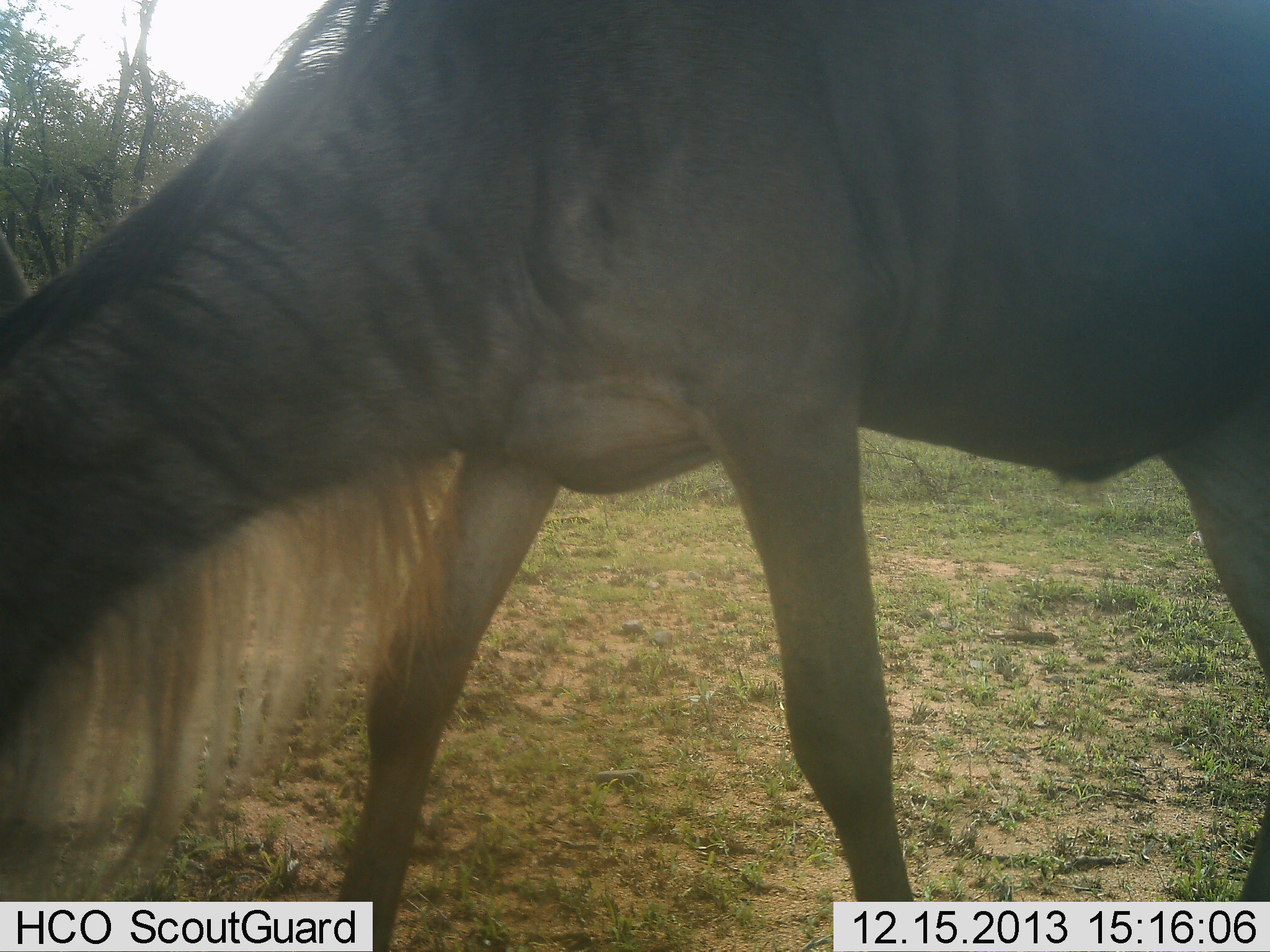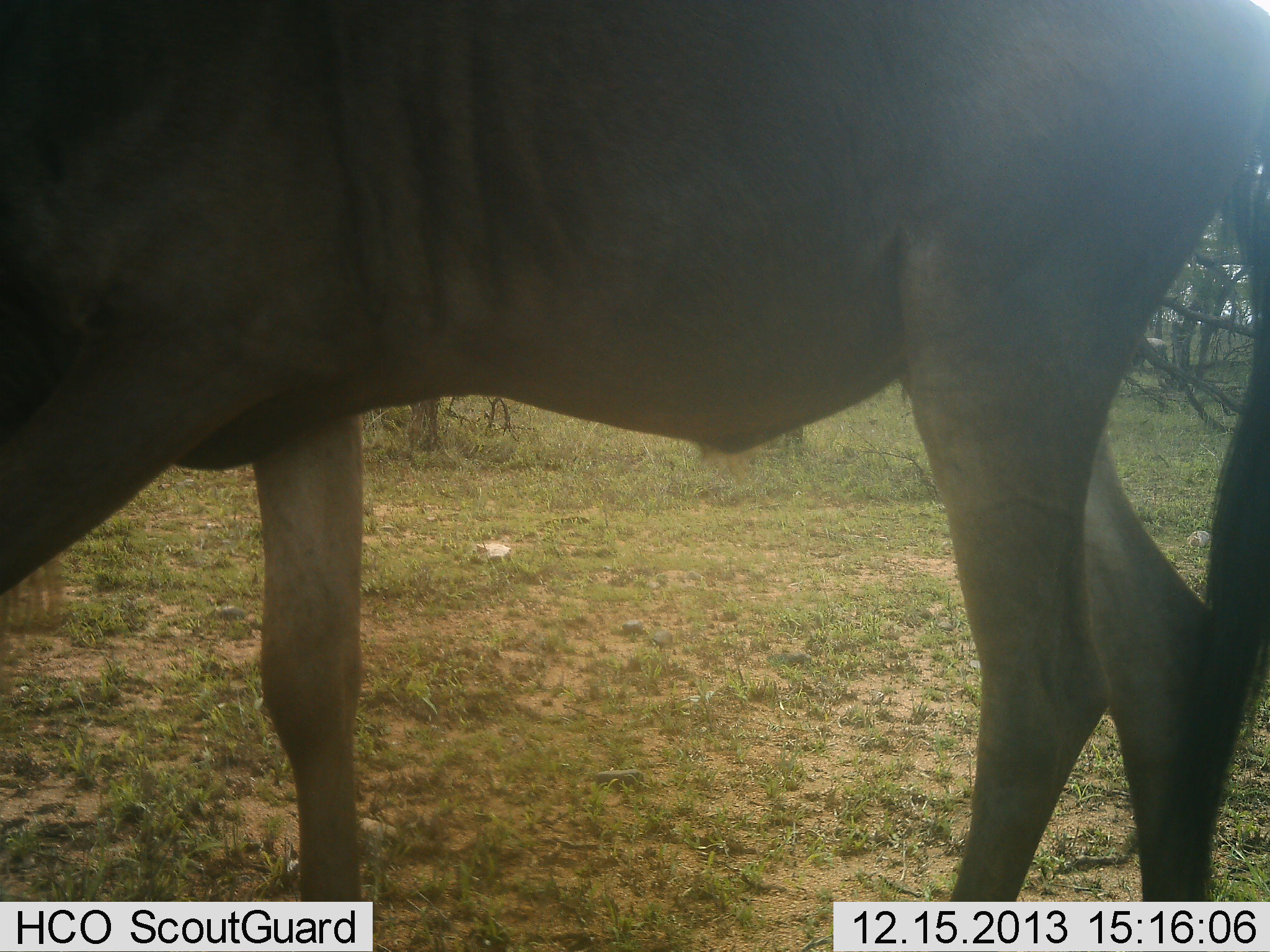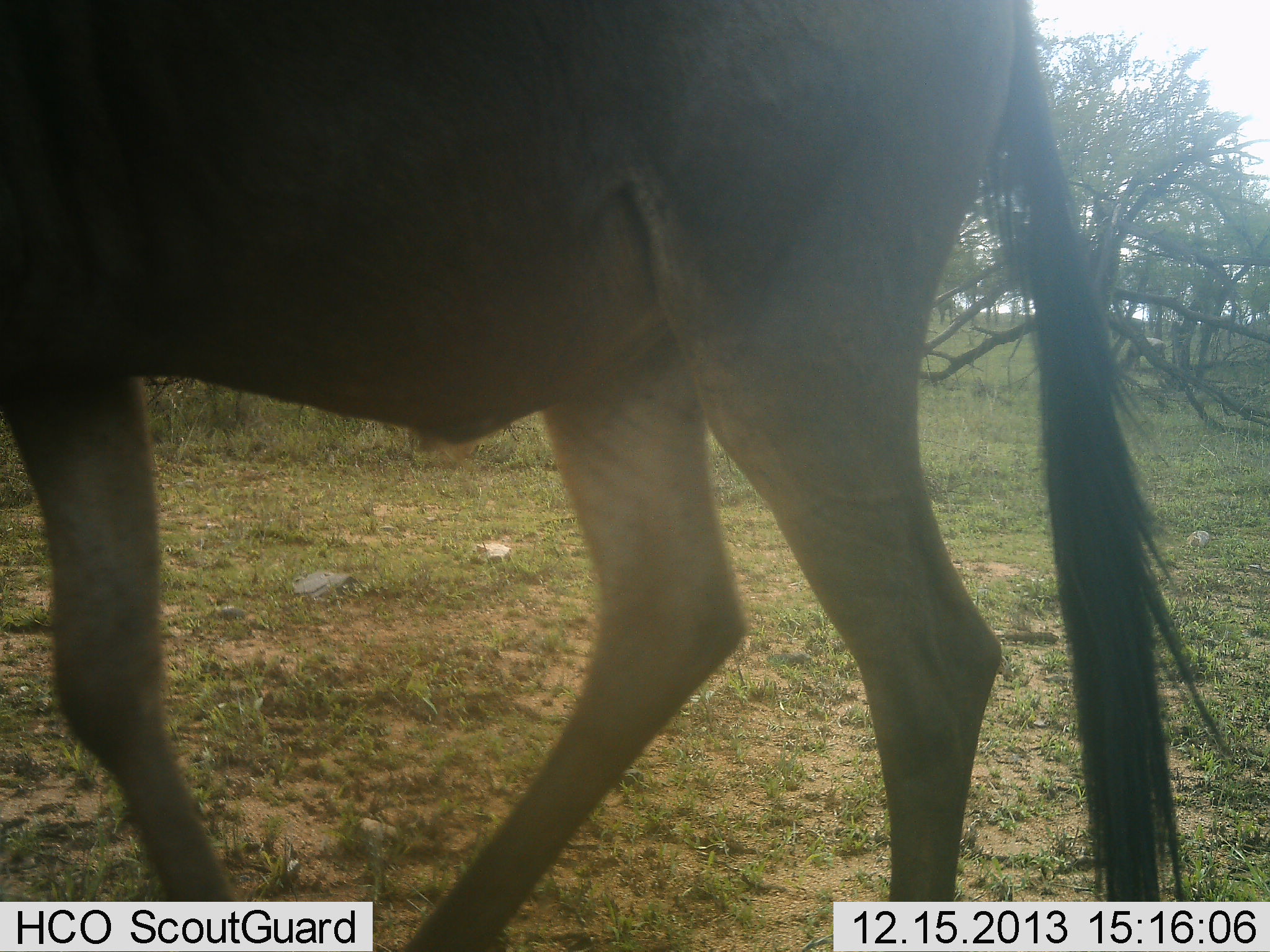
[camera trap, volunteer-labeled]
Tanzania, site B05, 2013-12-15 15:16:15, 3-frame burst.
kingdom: Animalia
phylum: Chordata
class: Mammalia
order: Artiodactyla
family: Bovidae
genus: Connochaetes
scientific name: Connochaetes taurinus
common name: blue wildebeest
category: wildebeest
Wildebeest (blue wildebeest) (Connochaetes taurinus), count 1. Behavior (volunteer vote fractions): standing 29%, resting 0%, moving 64%, interacting 0%. Young present (vote fraction): 0%. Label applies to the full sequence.